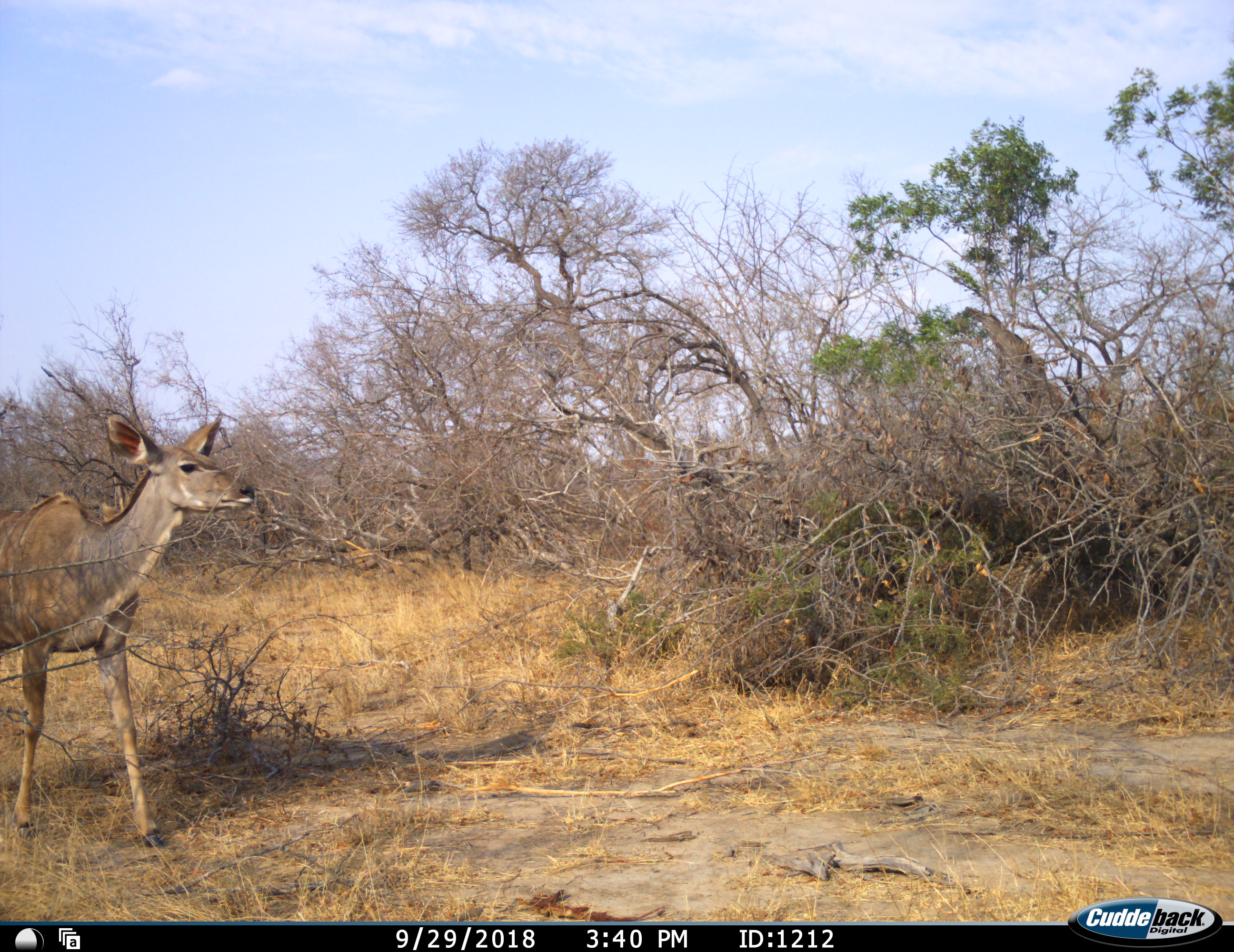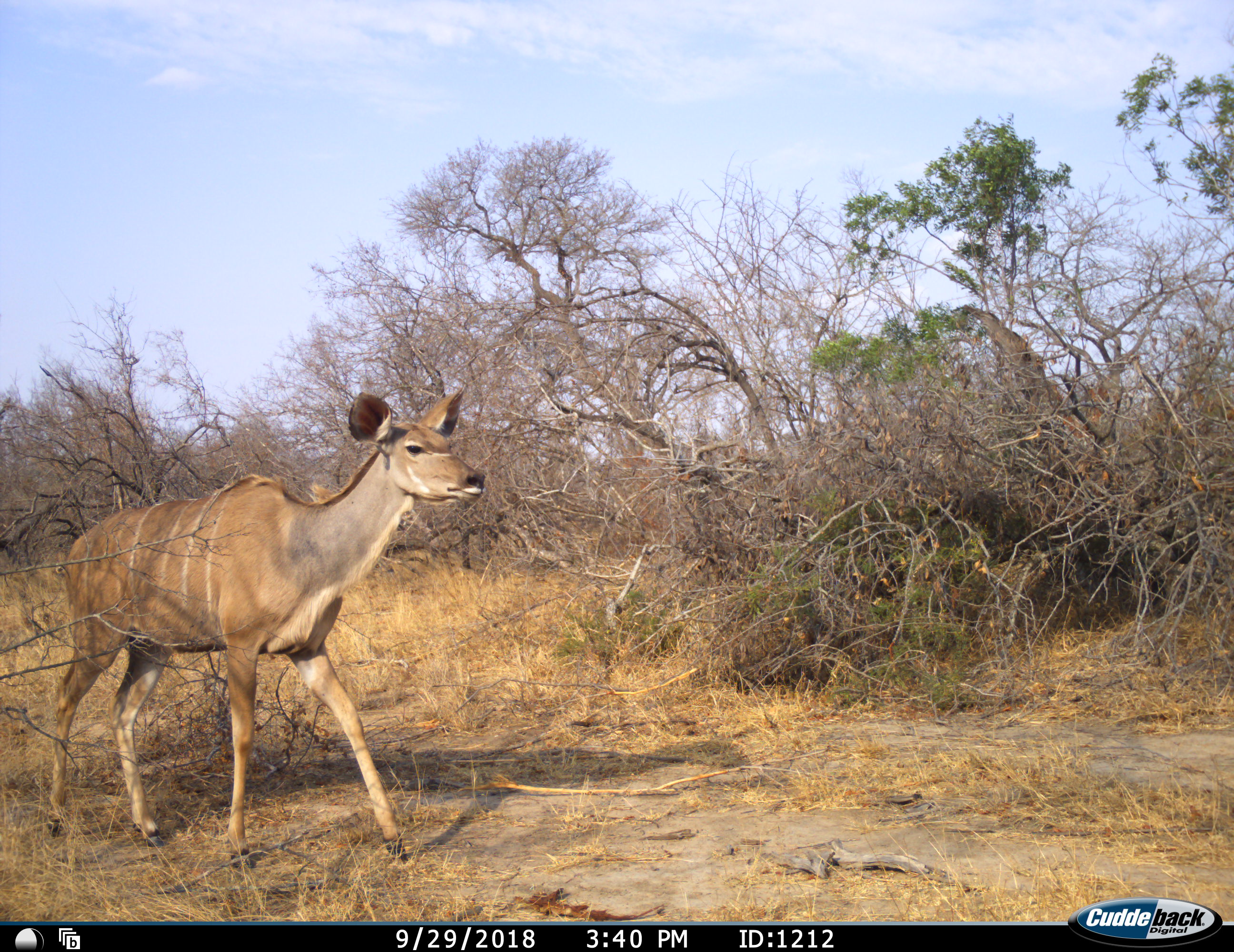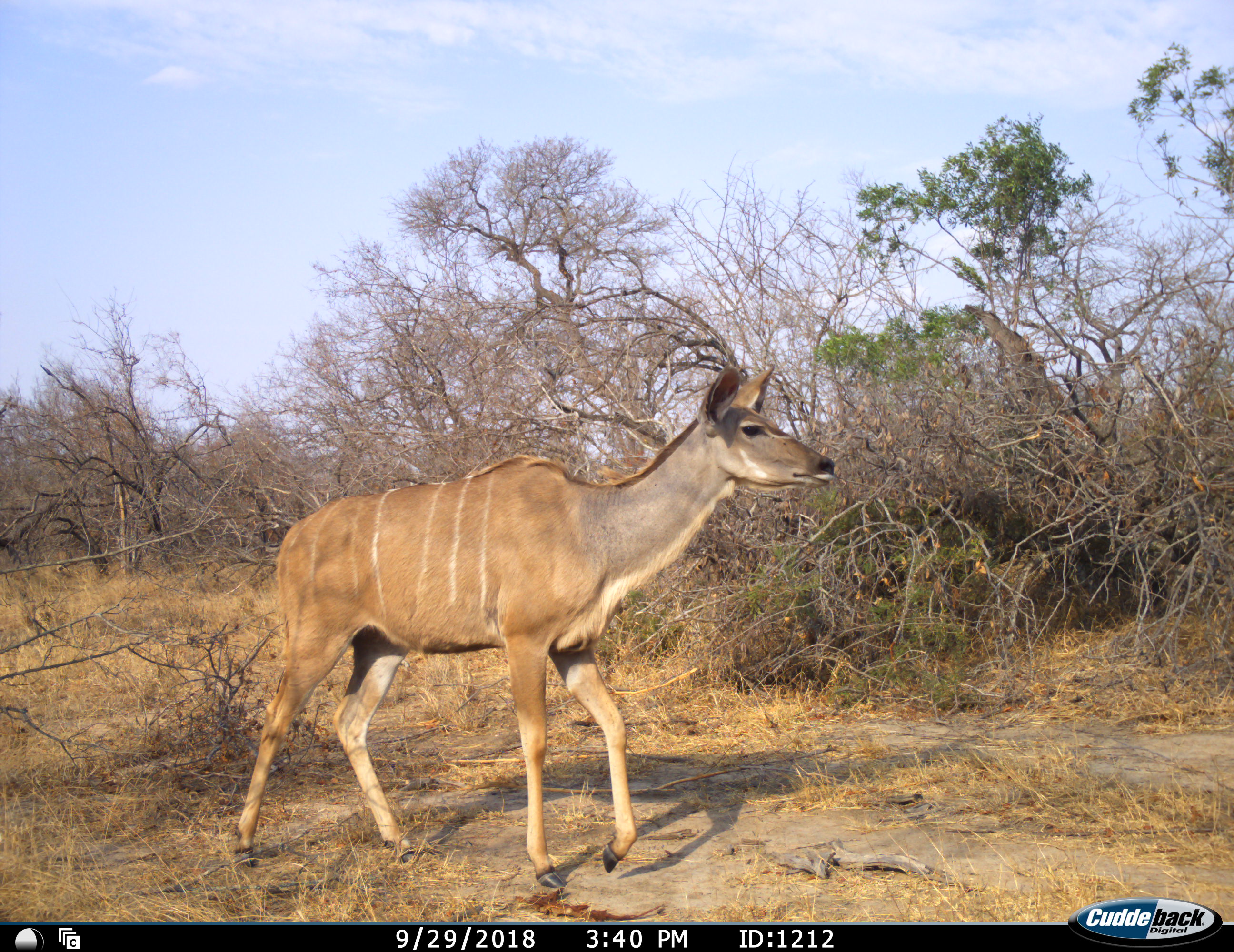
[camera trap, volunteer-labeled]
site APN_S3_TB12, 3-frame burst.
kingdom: Animalia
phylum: Chordata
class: Mammalia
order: Artiodactyla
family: Bovidae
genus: Tragelaphus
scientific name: Tragelaphus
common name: kudu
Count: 1.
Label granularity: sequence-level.